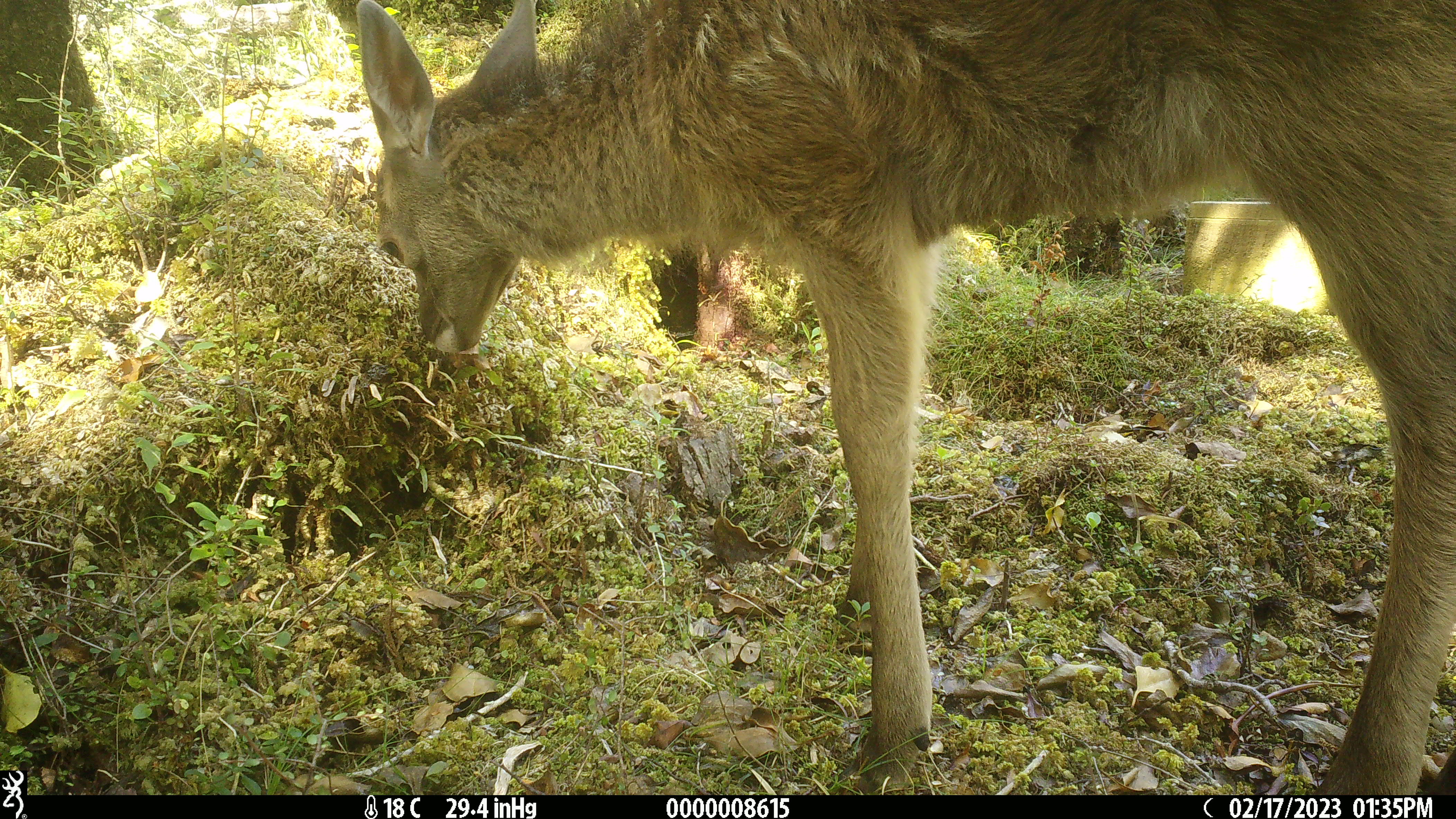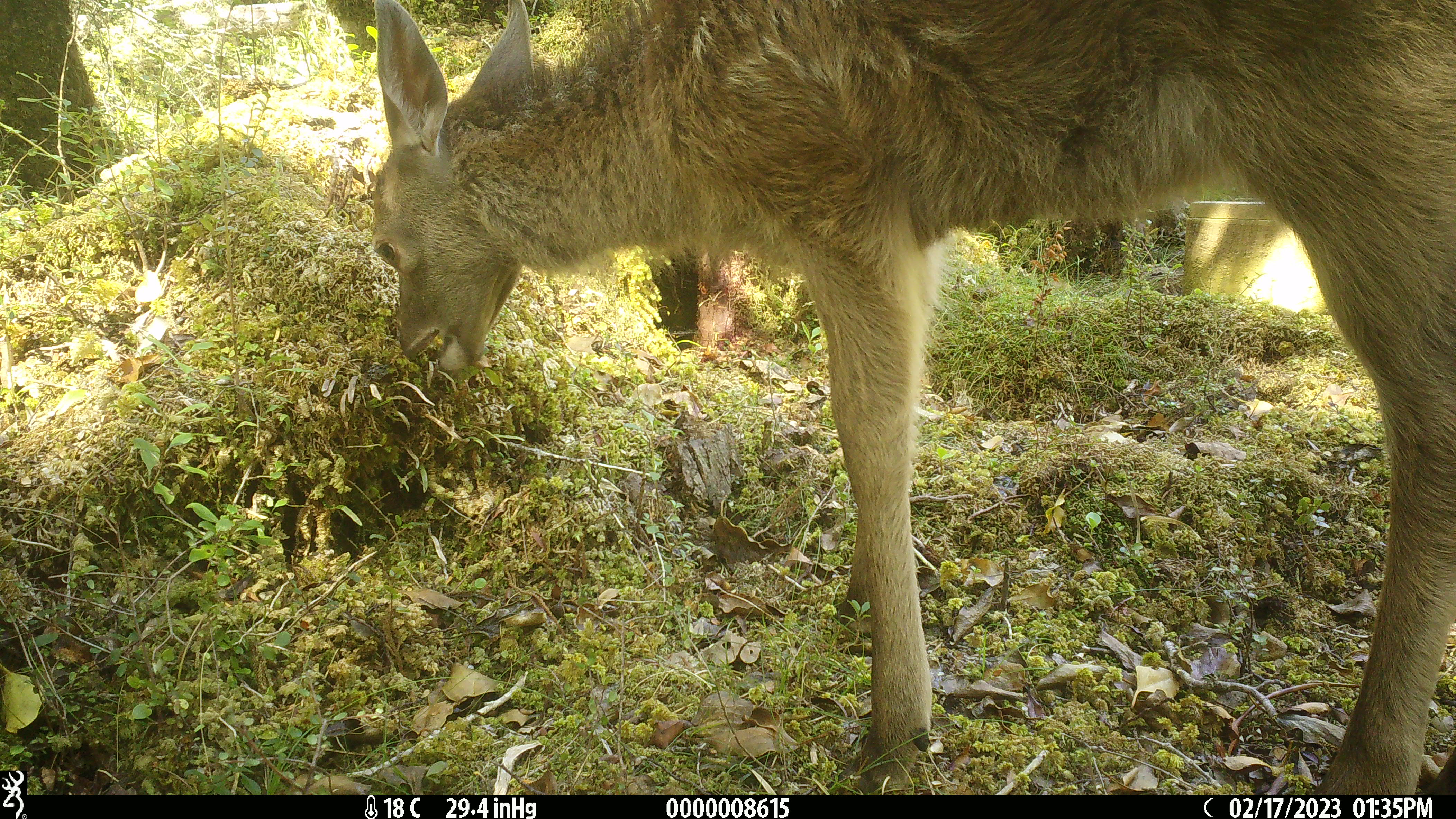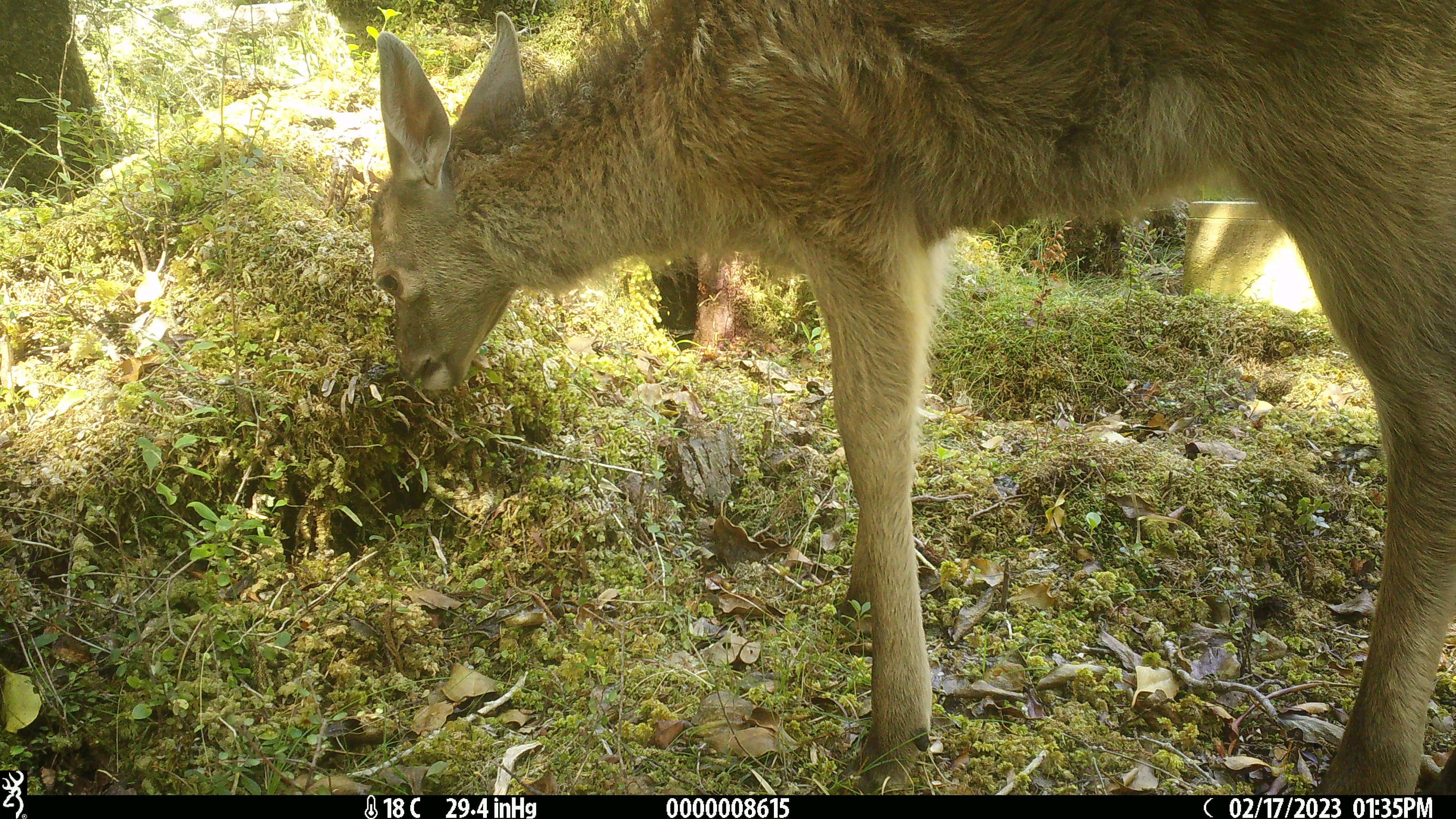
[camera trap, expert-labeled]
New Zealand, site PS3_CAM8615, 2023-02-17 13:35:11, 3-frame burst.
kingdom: Animalia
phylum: Chordata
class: Mammalia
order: Artiodactyla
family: Cervidae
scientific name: Cervidae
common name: deer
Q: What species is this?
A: Deer (Cervidae).